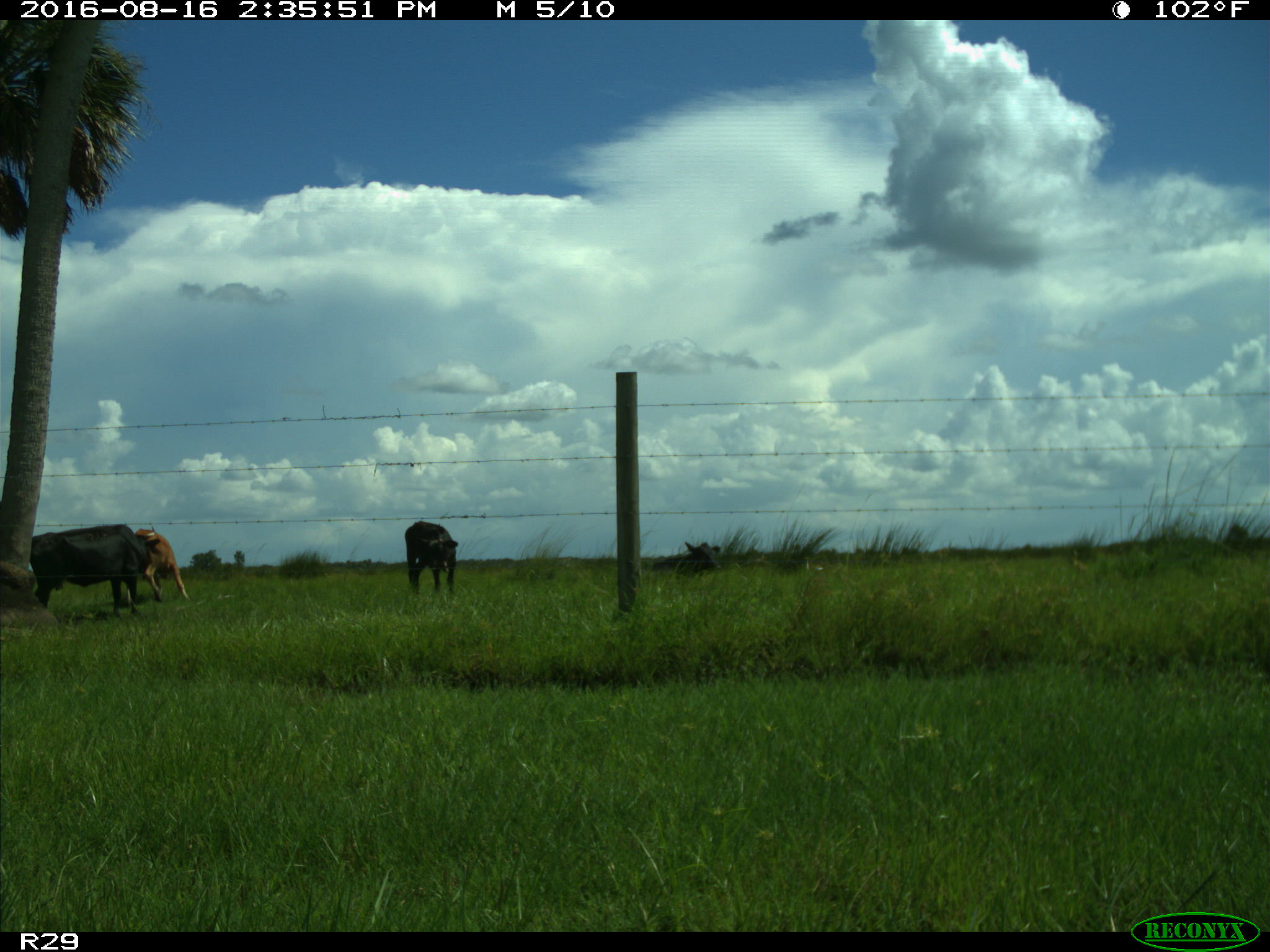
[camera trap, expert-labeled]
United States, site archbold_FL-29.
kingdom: Animalia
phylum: Chordata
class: Mammalia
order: Artiodactyla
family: Bovidae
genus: Bos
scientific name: Bos taurus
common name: domestic cow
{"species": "Bos taurus (domestic cow)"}